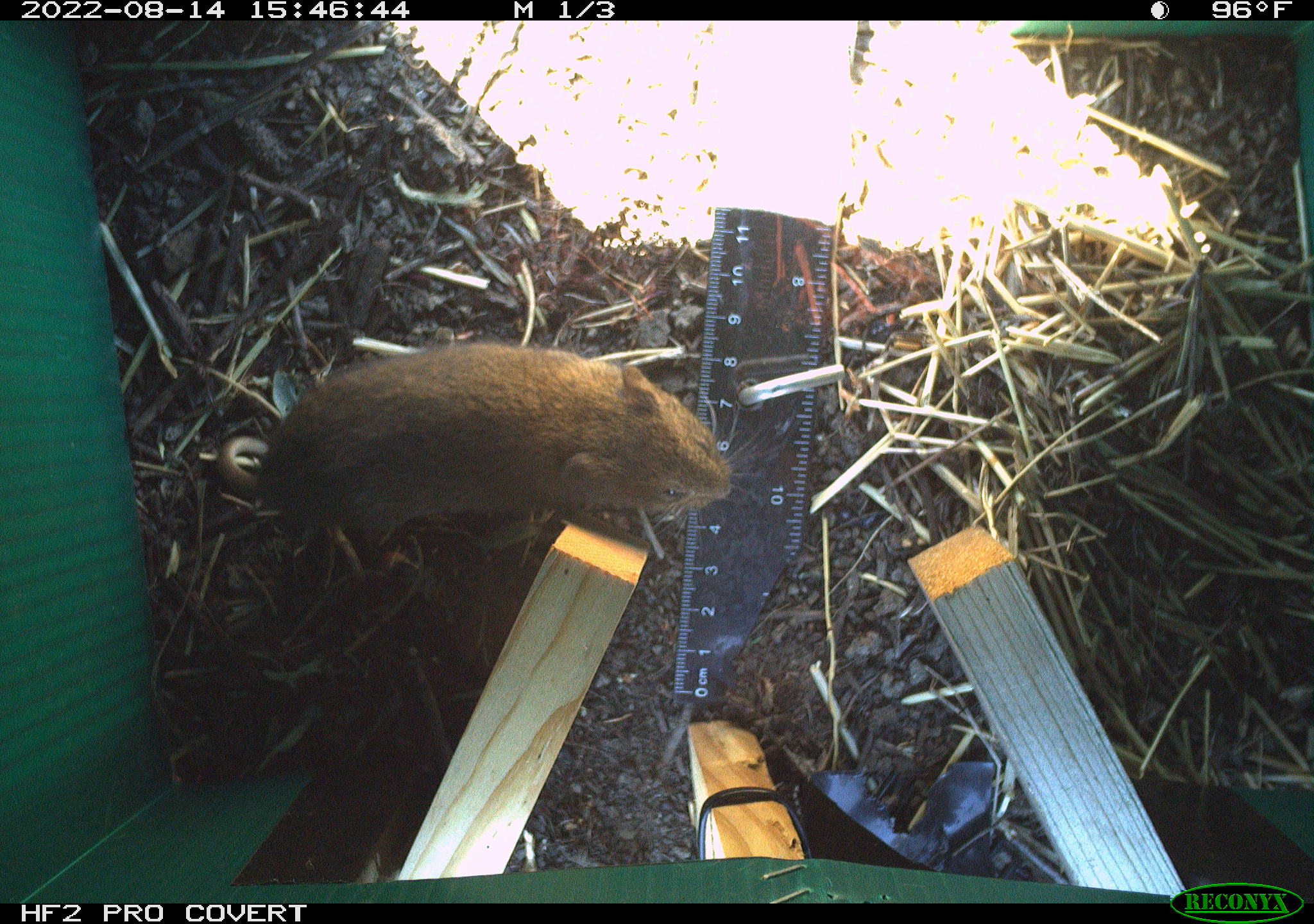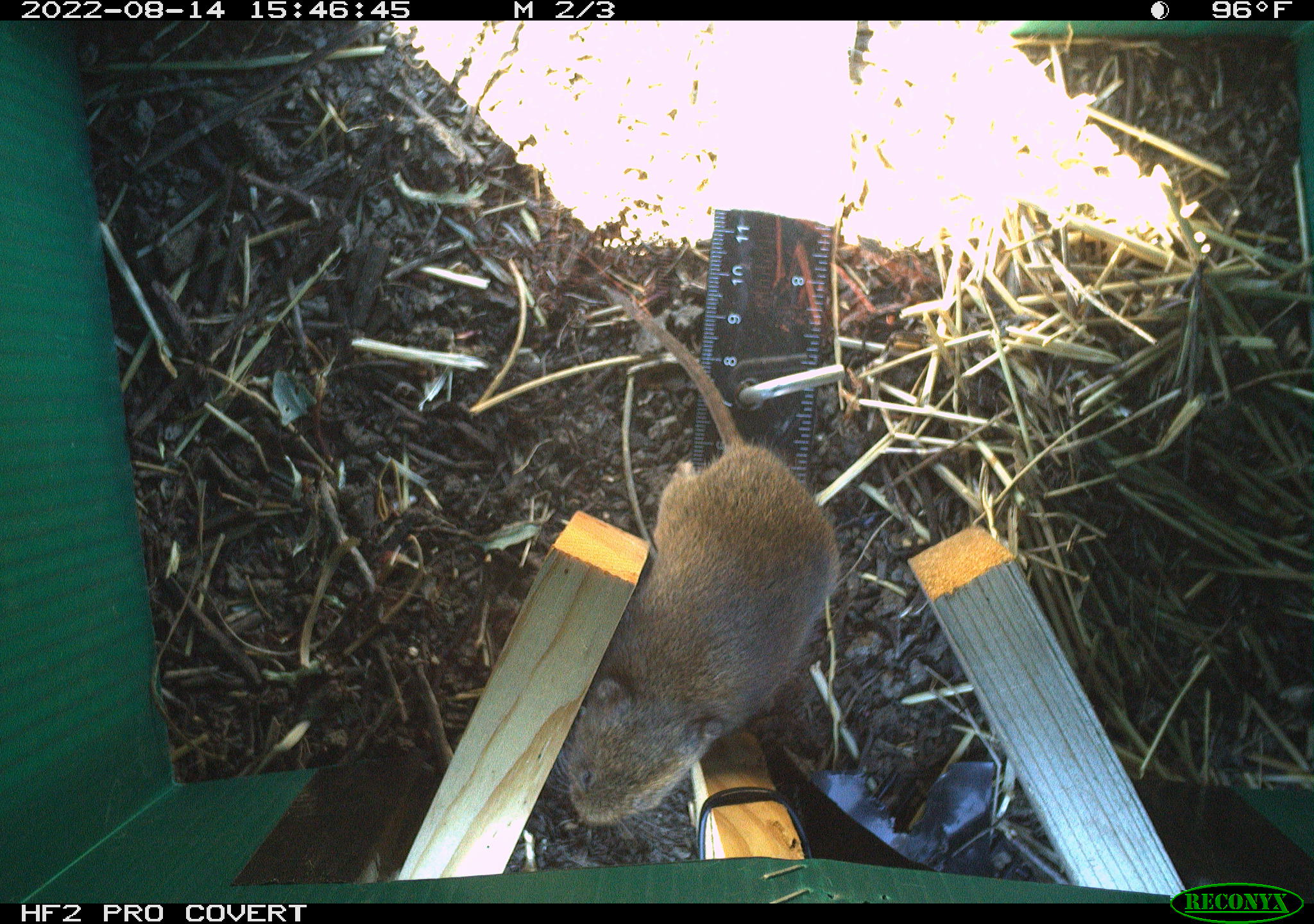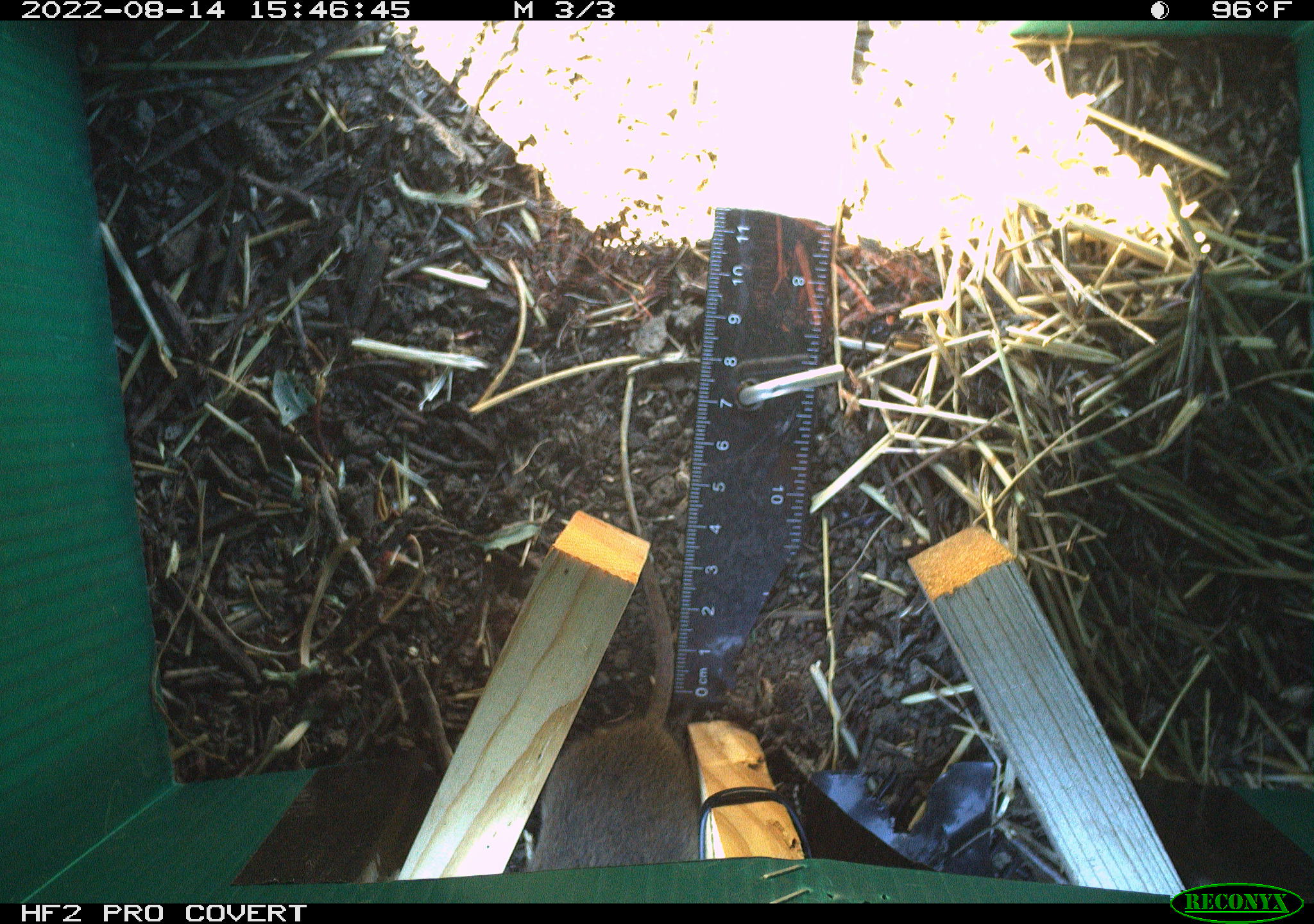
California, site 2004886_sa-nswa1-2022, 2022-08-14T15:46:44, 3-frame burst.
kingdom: Animalia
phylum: Chordata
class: Mammalia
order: Rodentia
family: Cricetidae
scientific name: Cricetidae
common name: hamsters, voles, lemmings, and allies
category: cricetidae family